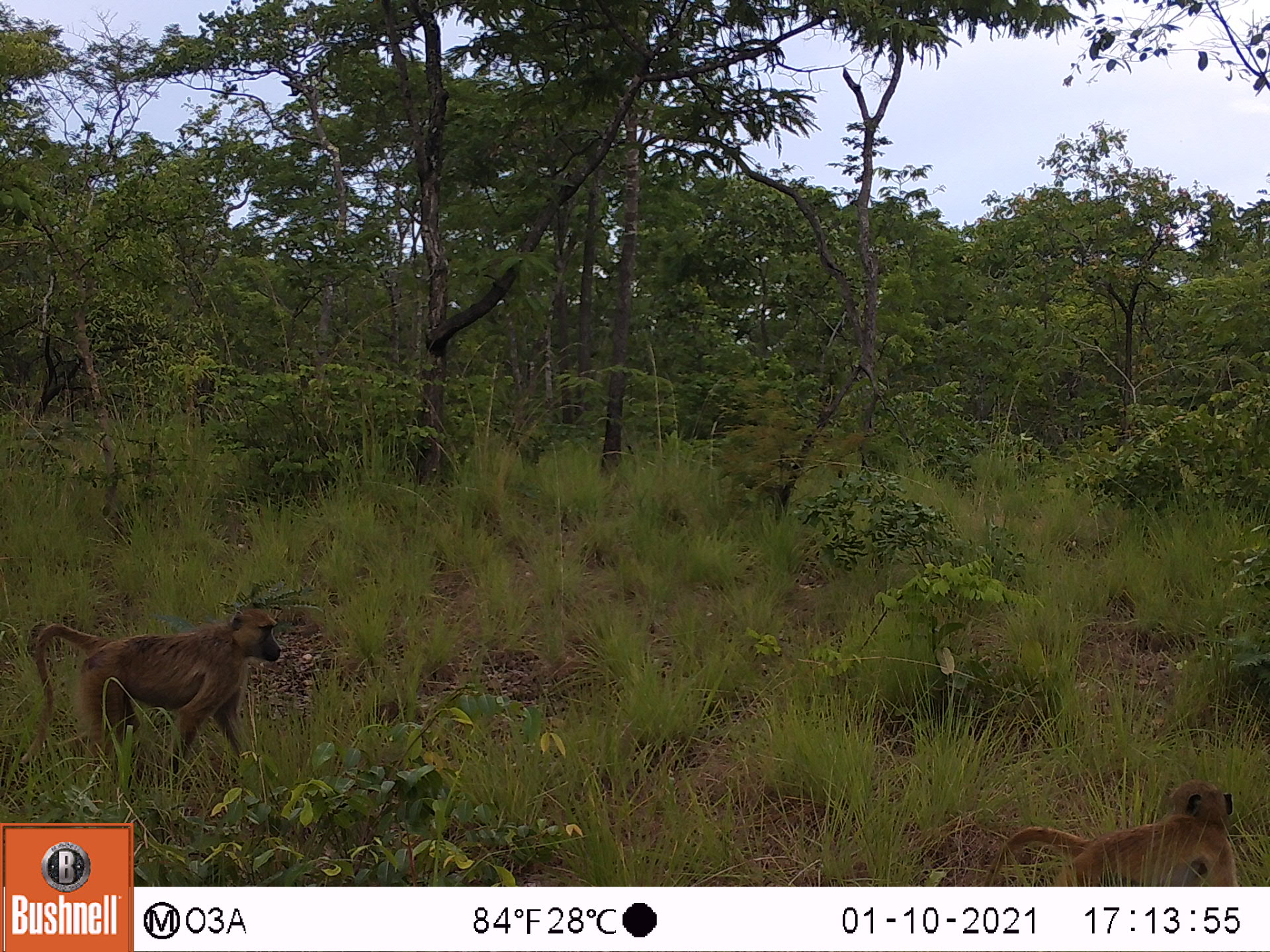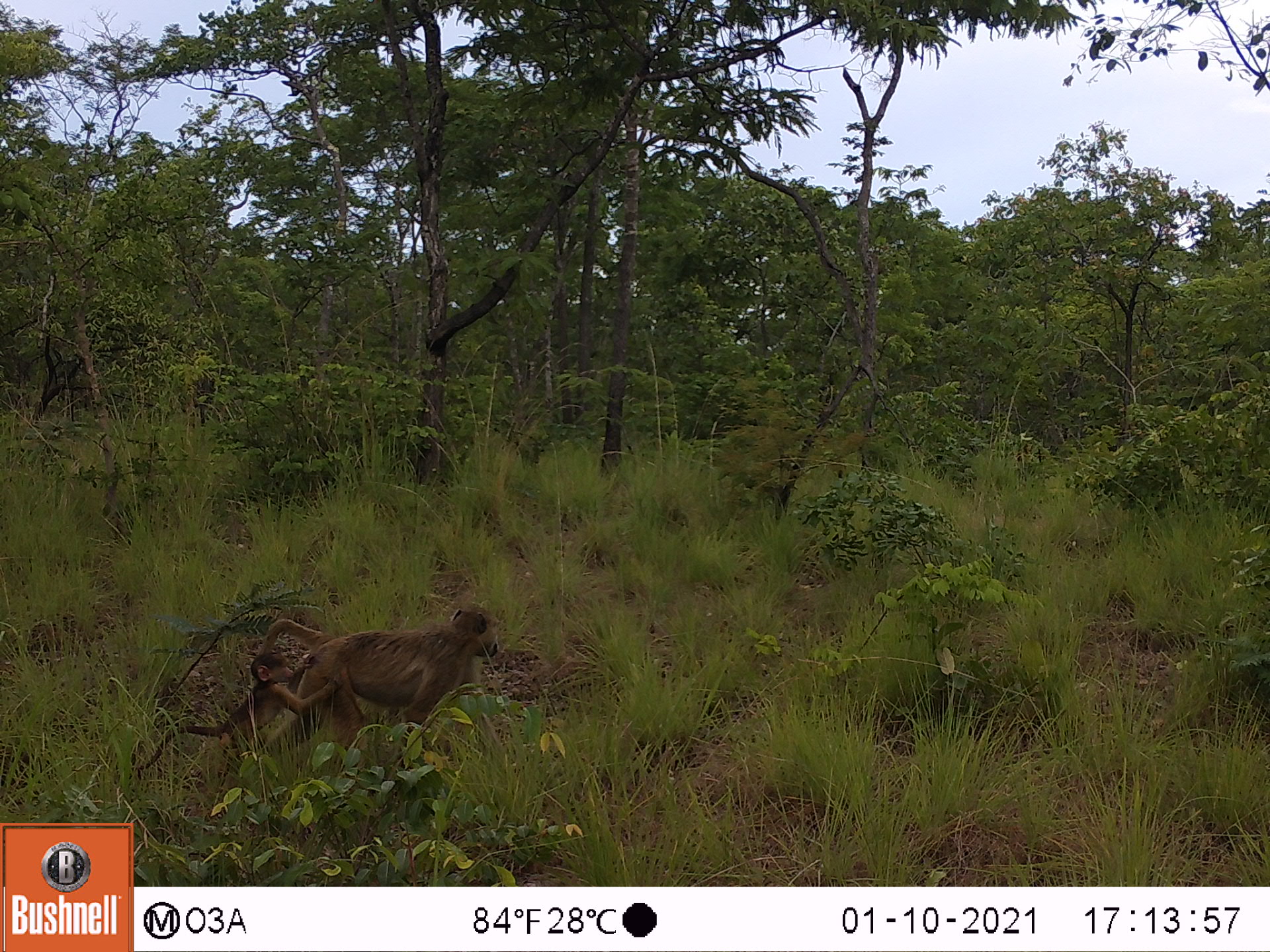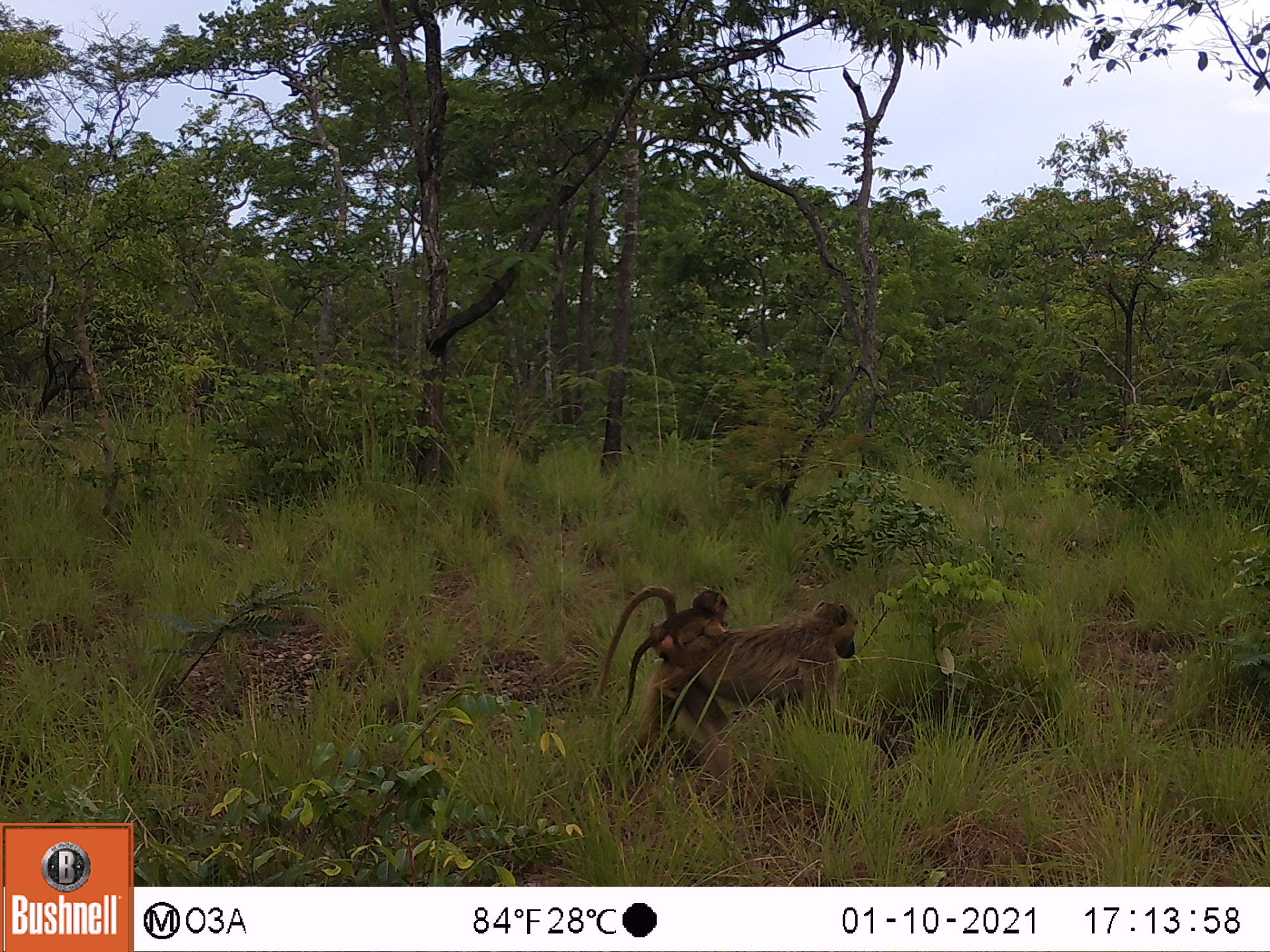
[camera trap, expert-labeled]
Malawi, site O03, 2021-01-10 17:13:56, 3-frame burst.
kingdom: Animalia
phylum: Chordata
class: Mammalia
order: Primates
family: Cercopithecidae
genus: Papio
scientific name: Papio cynocephalus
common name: yellow baboon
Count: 2.